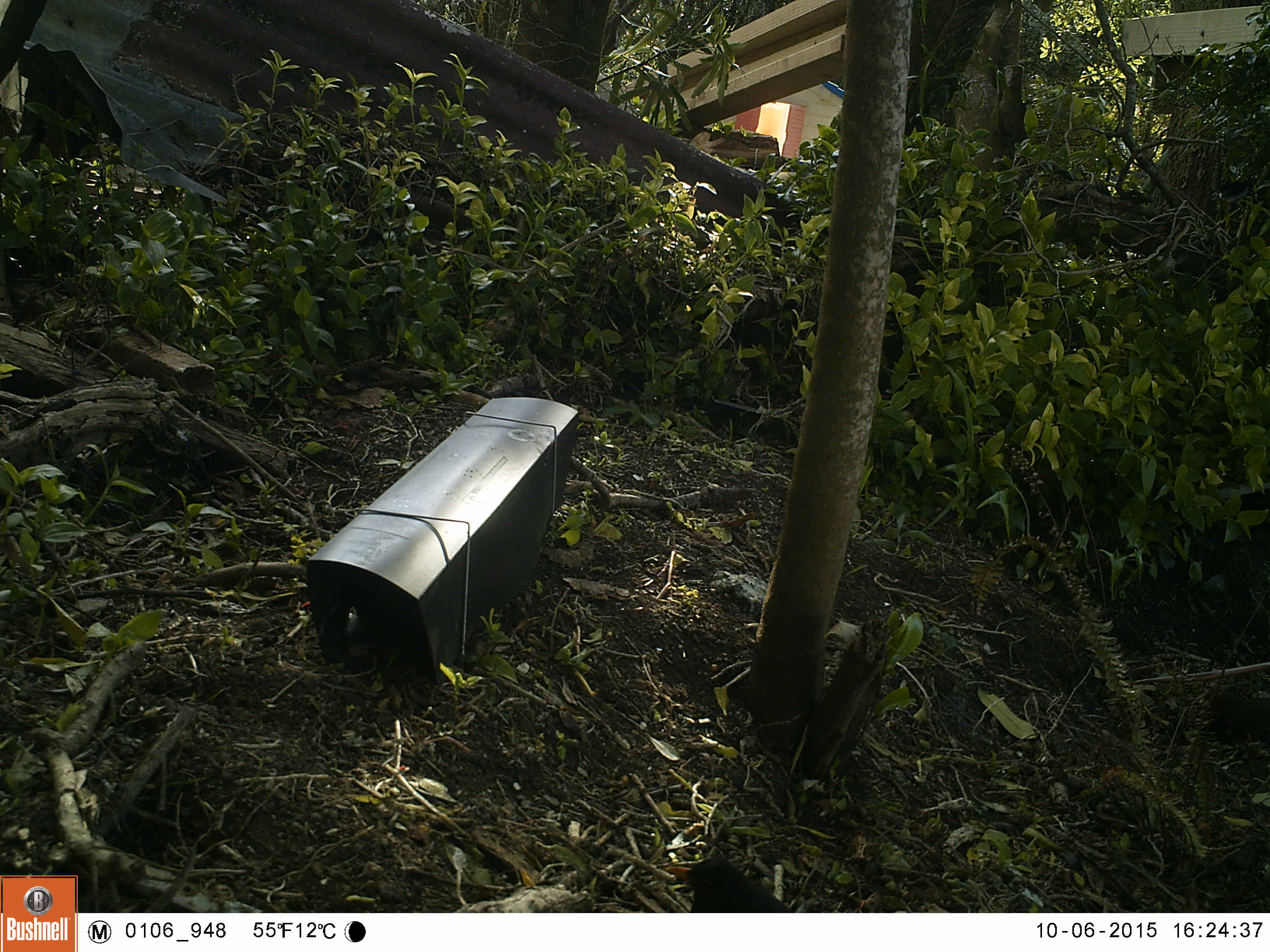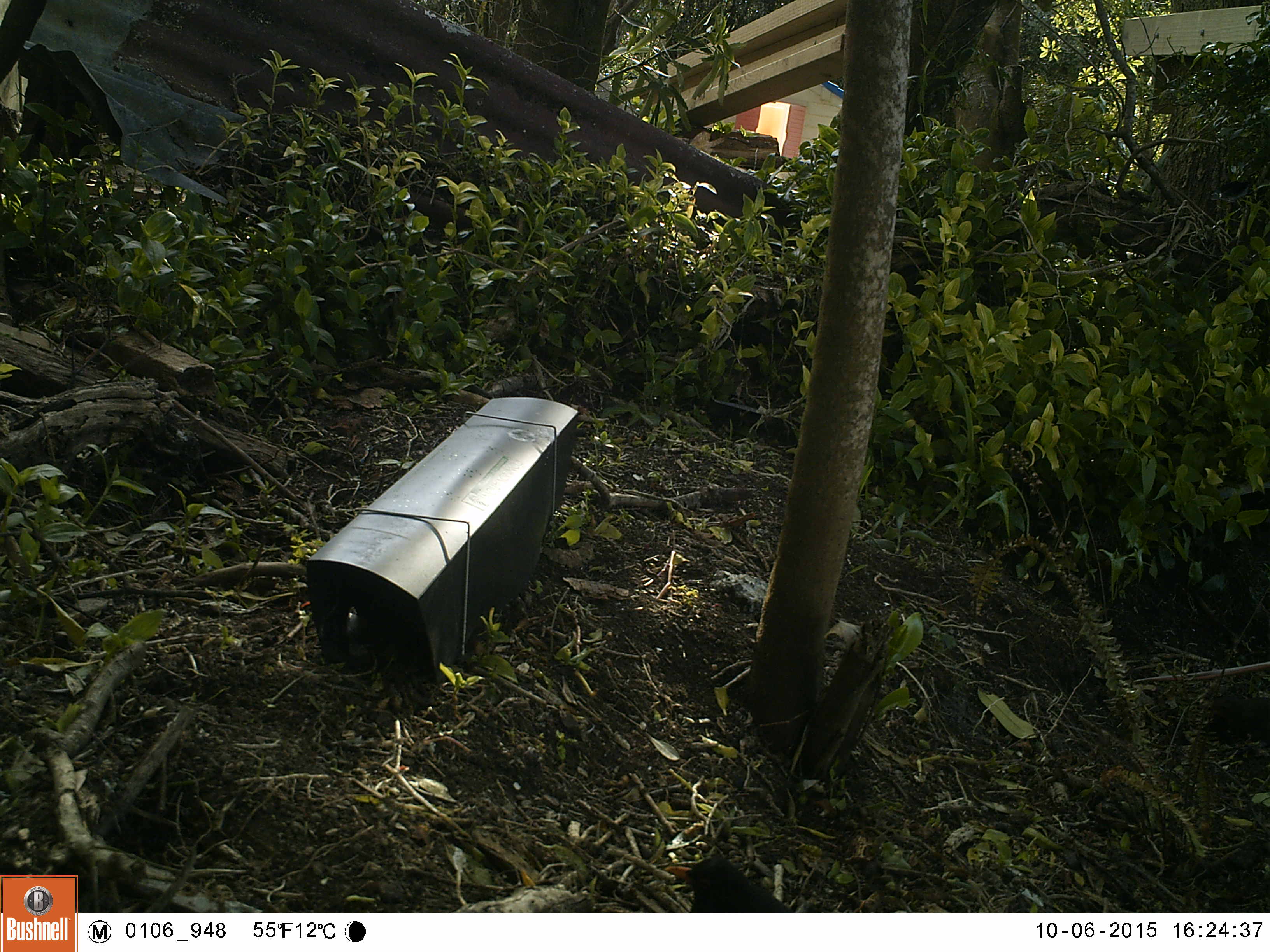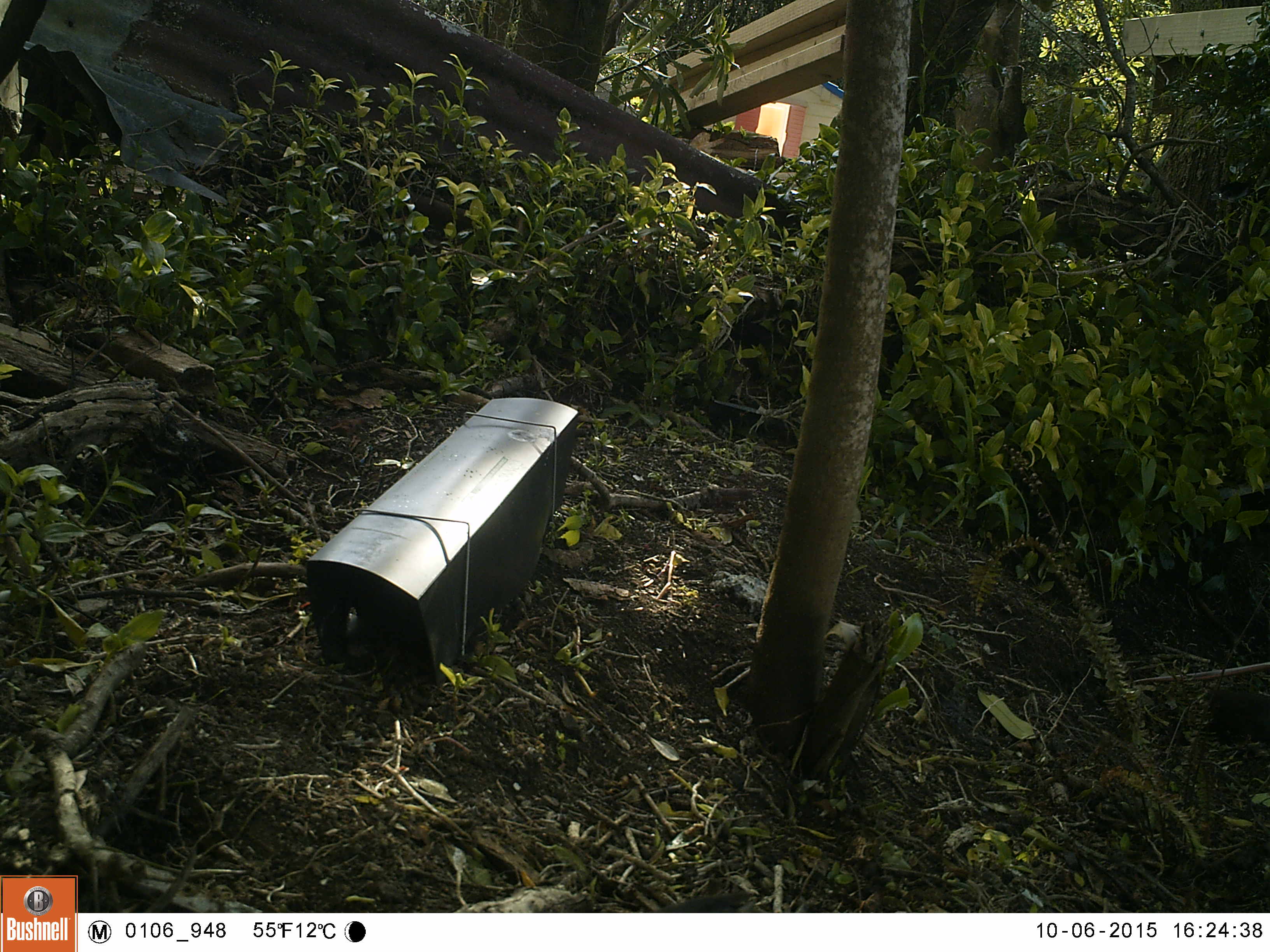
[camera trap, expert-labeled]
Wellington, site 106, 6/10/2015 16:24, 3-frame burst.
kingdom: Animalia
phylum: Chordata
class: Aves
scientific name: Aves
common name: bird